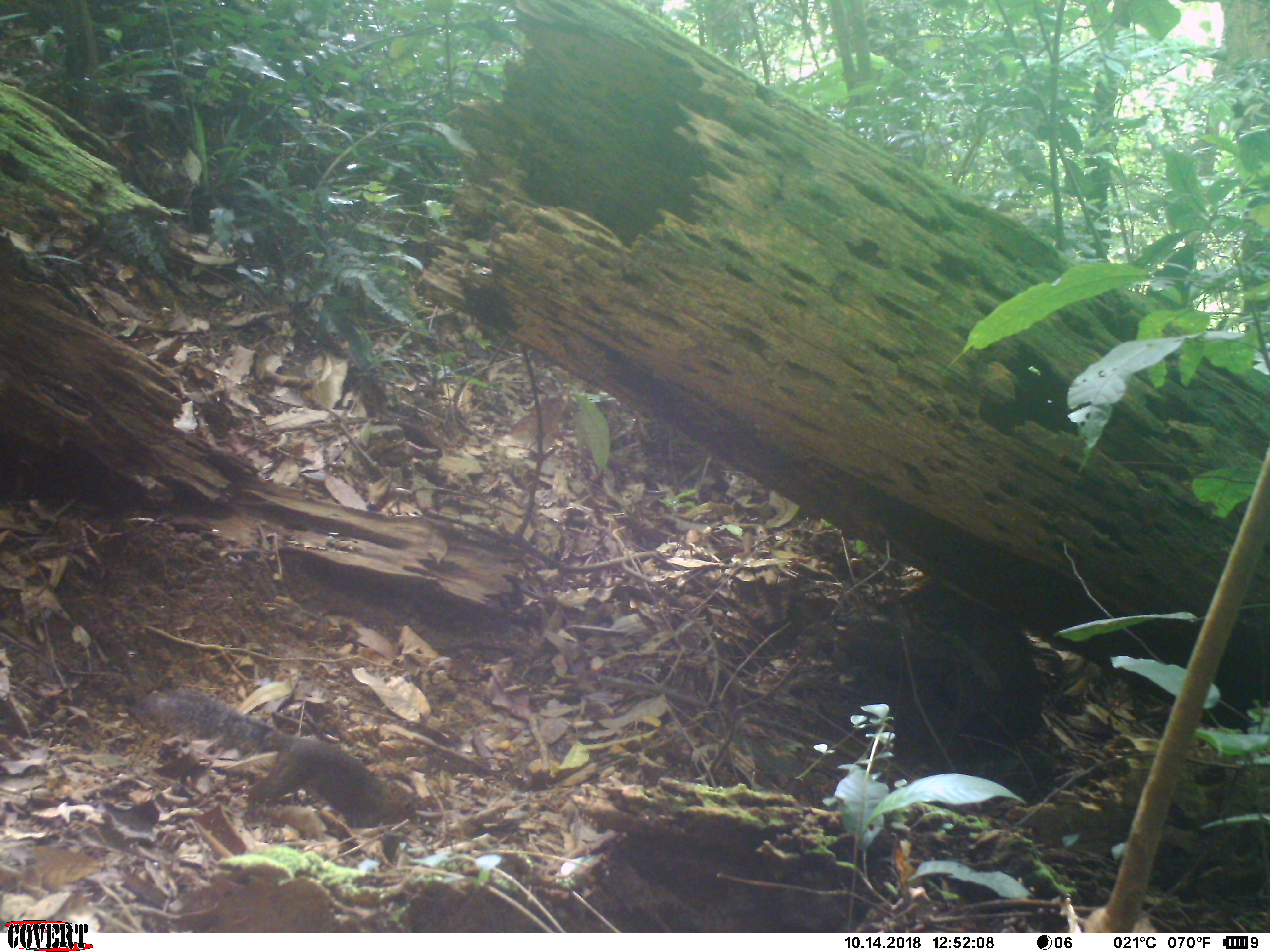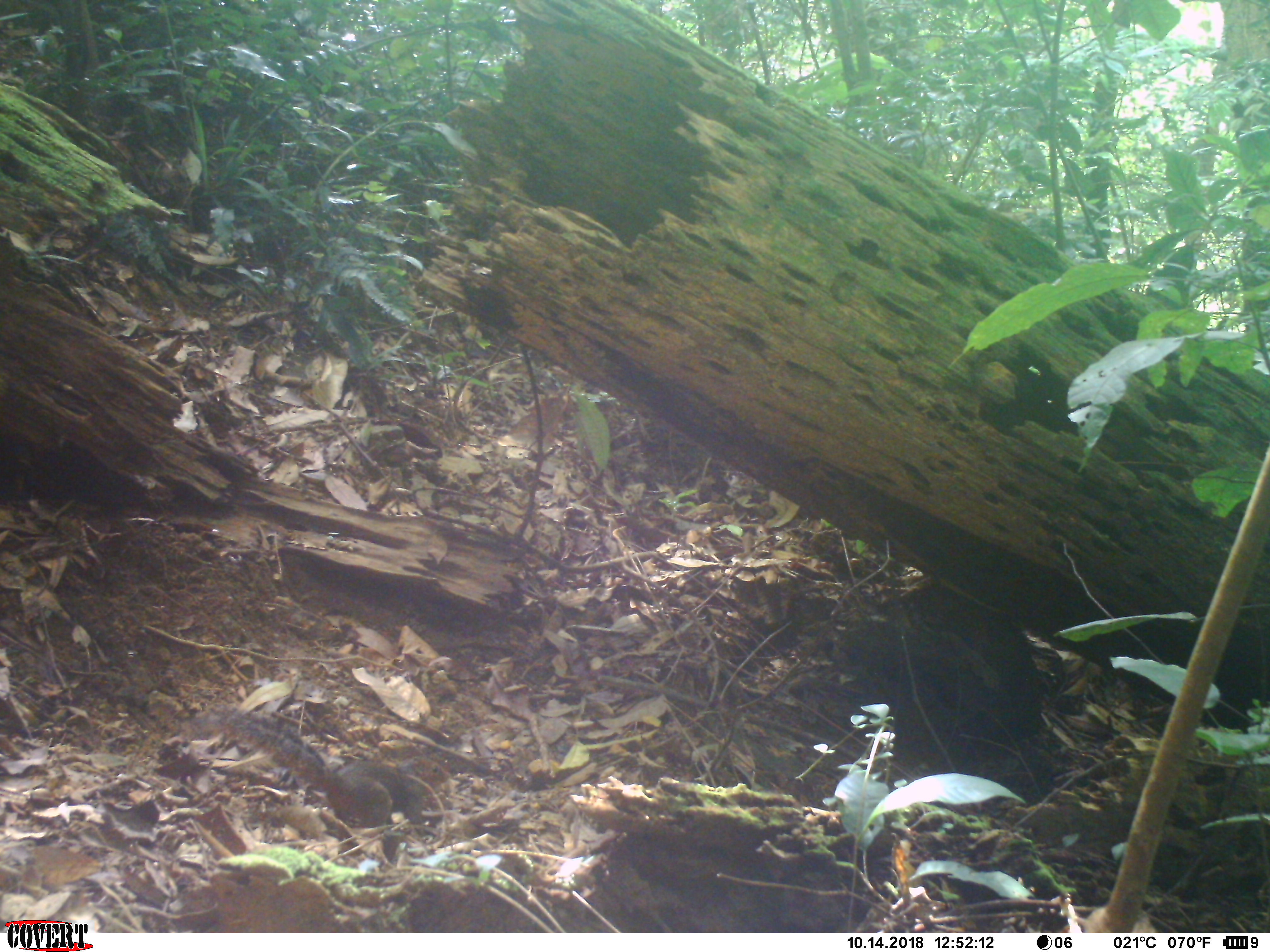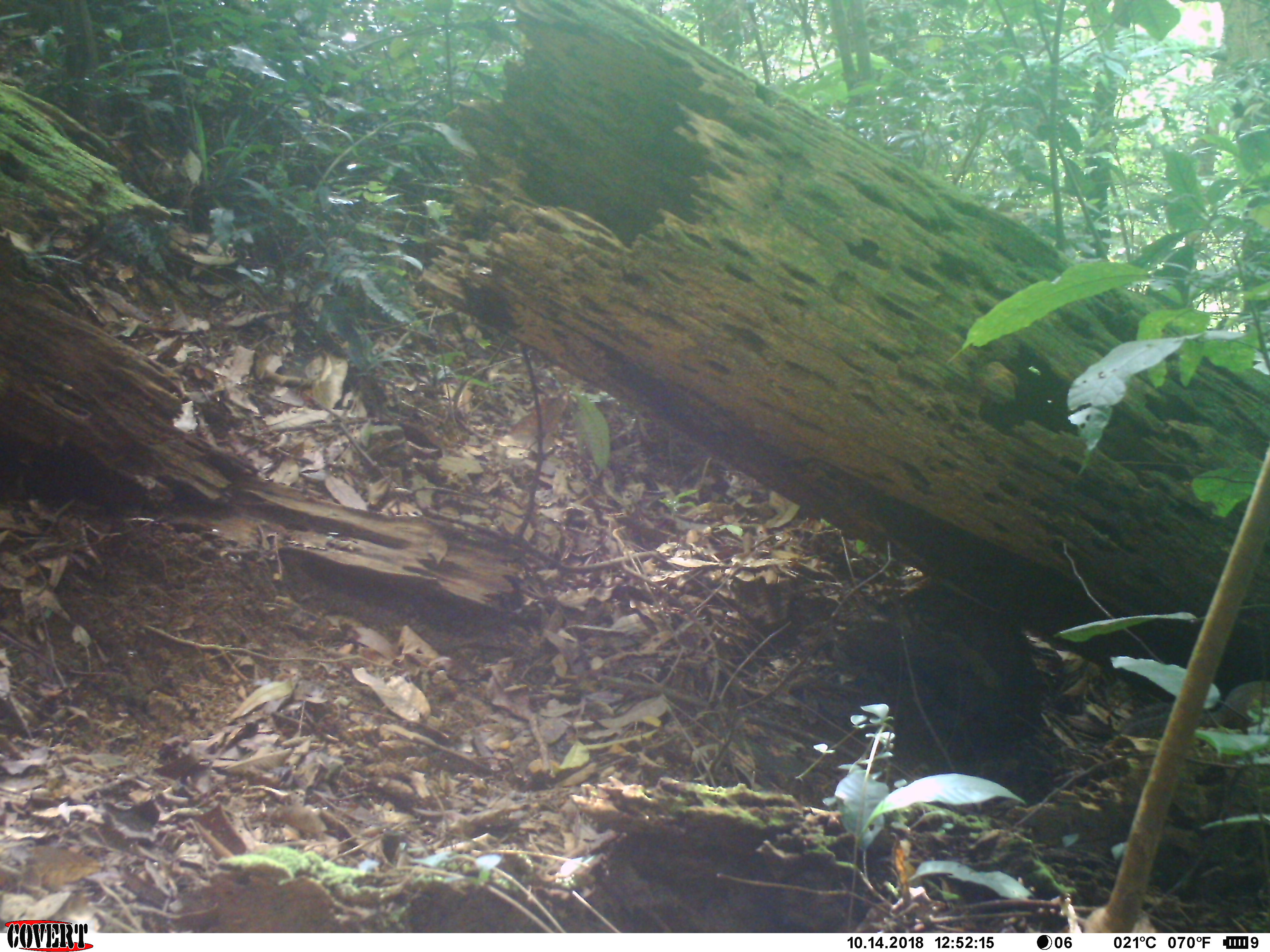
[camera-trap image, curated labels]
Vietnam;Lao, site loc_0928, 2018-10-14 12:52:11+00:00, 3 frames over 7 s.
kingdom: Animalia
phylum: Chordata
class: Mammalia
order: Rodentia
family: Sciuridae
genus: Dremomys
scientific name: Dremomys rufigenis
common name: red-cheeked squirrel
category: red cheeked squirrel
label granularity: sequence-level